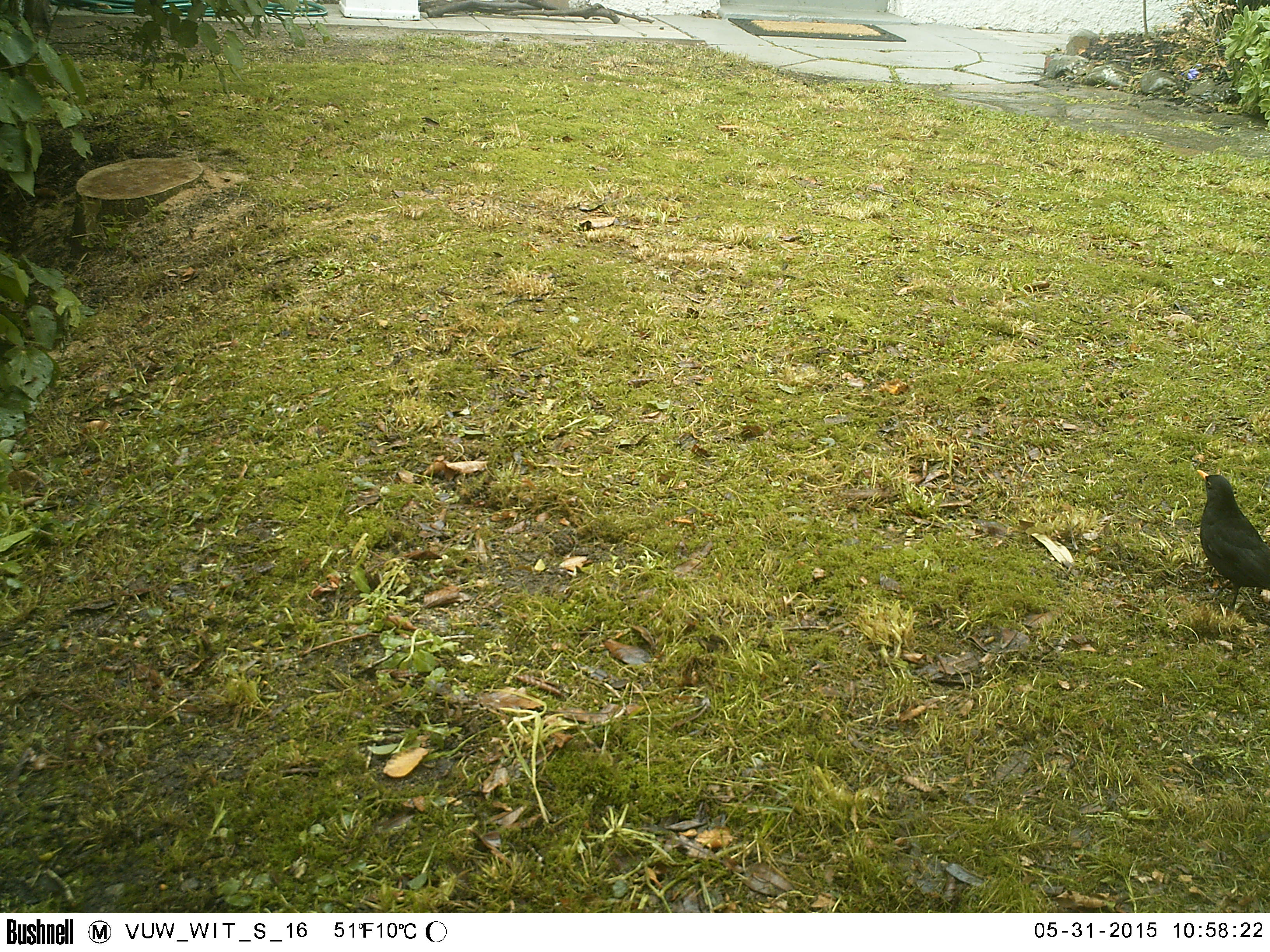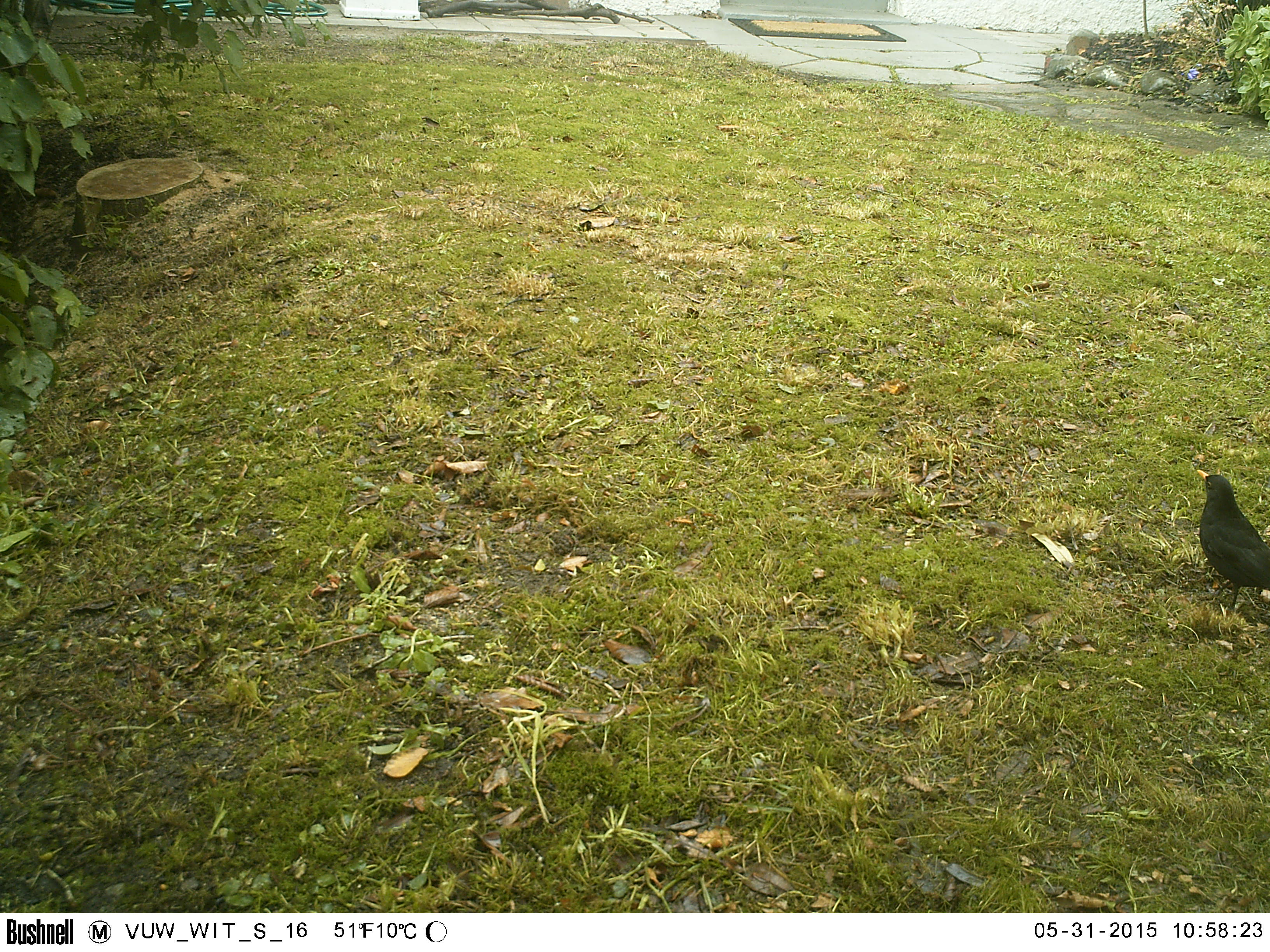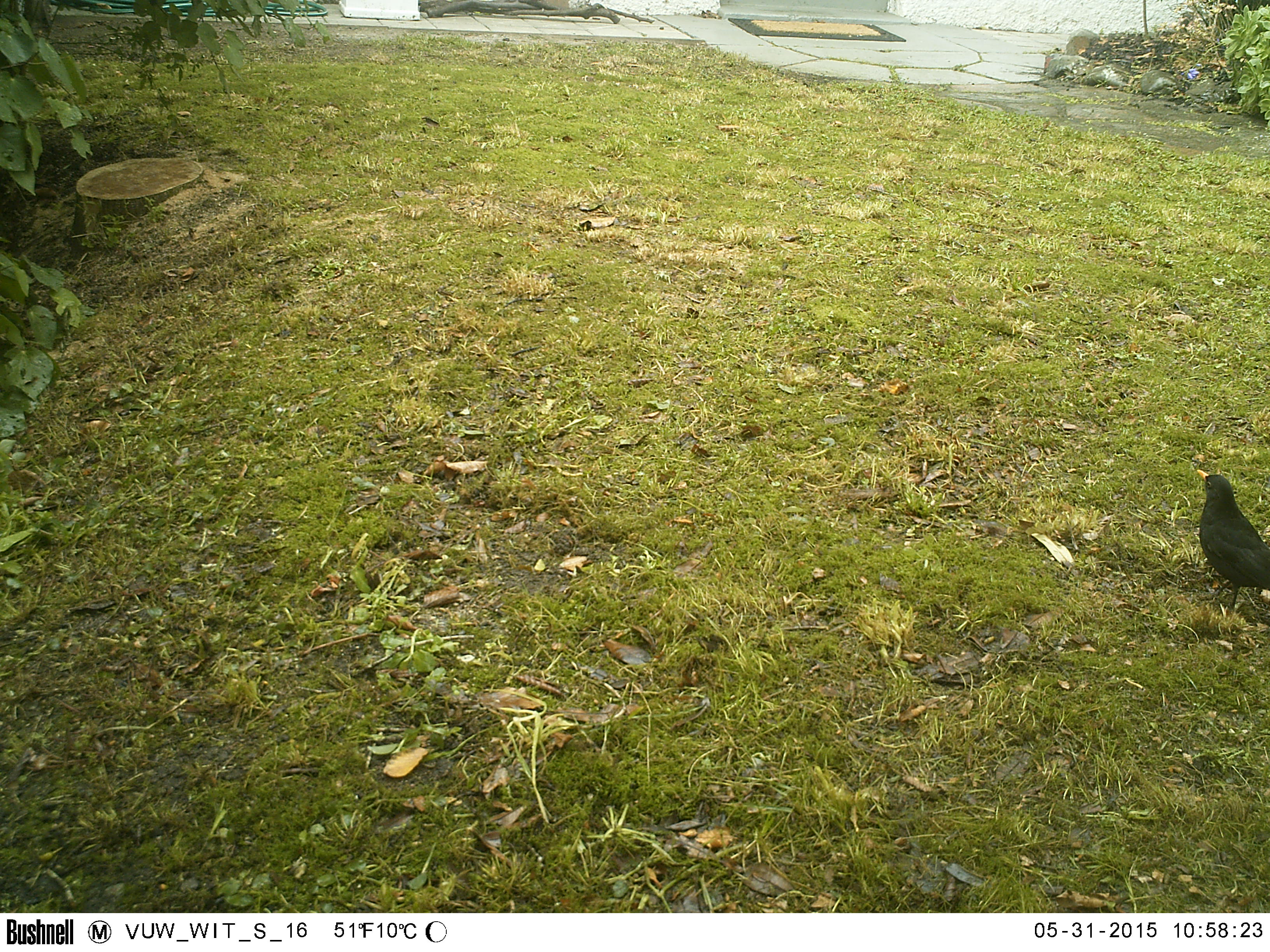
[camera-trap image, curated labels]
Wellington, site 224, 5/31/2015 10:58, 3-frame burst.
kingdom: Animalia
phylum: Chordata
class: Aves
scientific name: Aves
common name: bird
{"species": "bird (Aves)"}